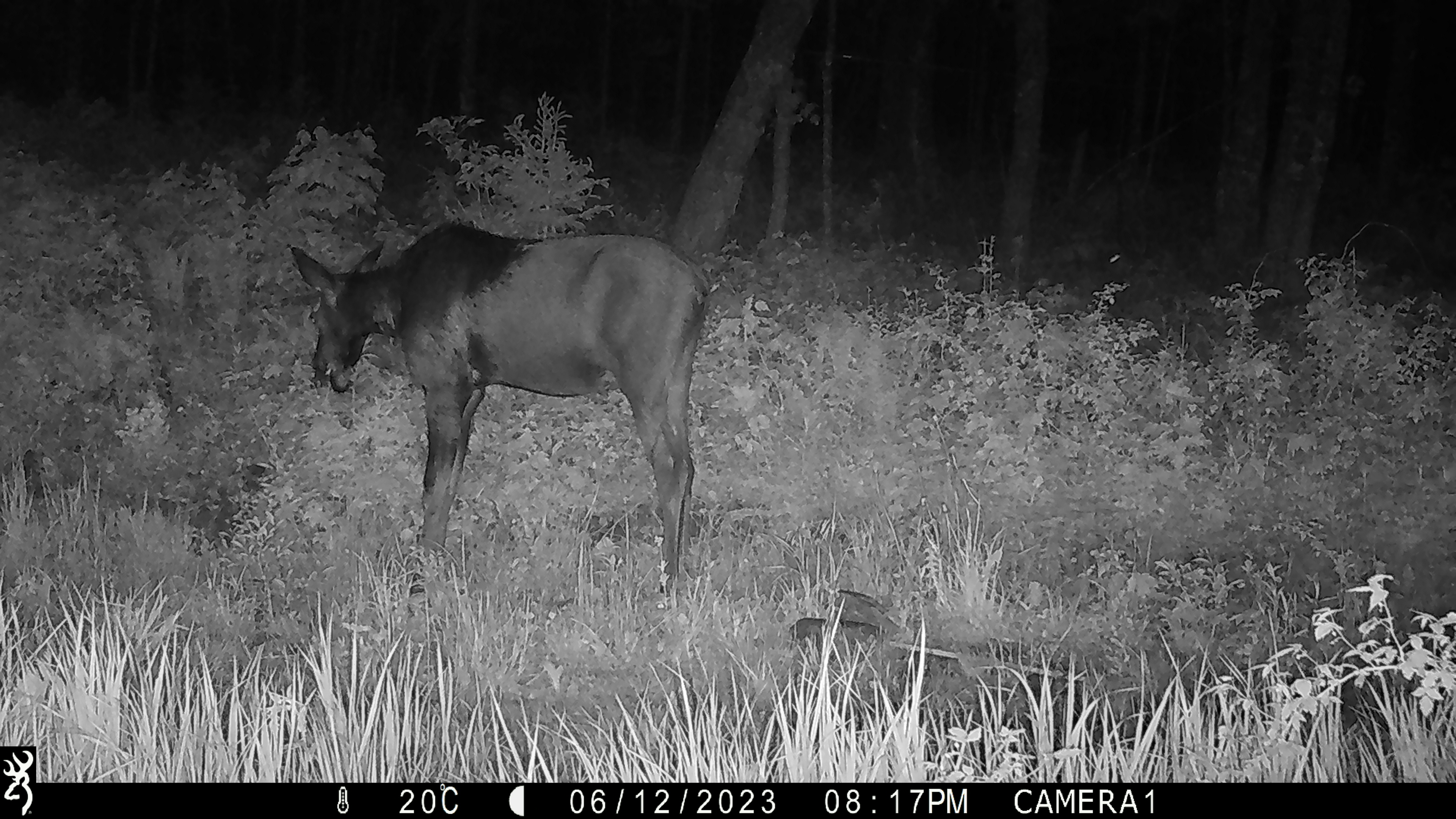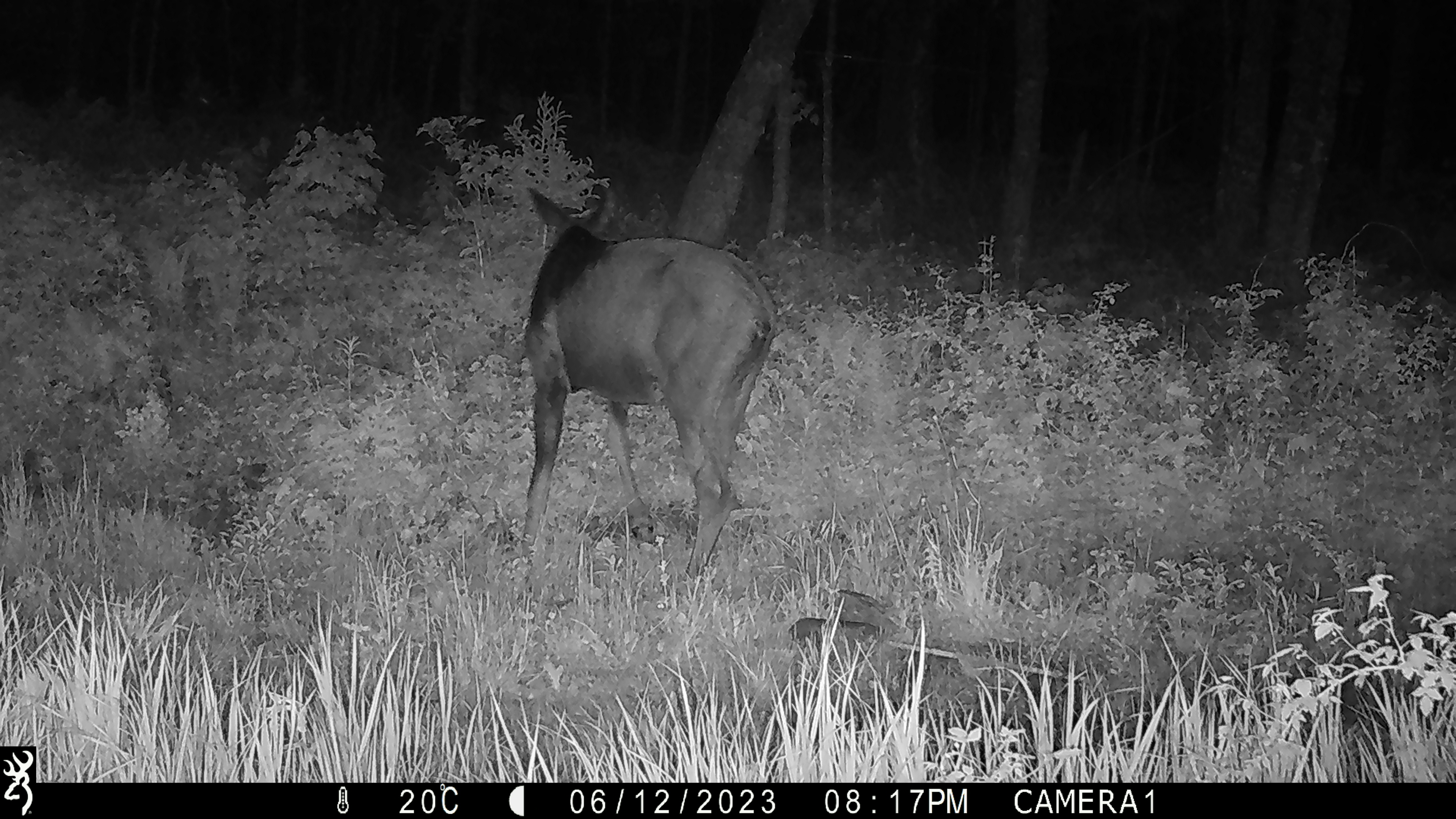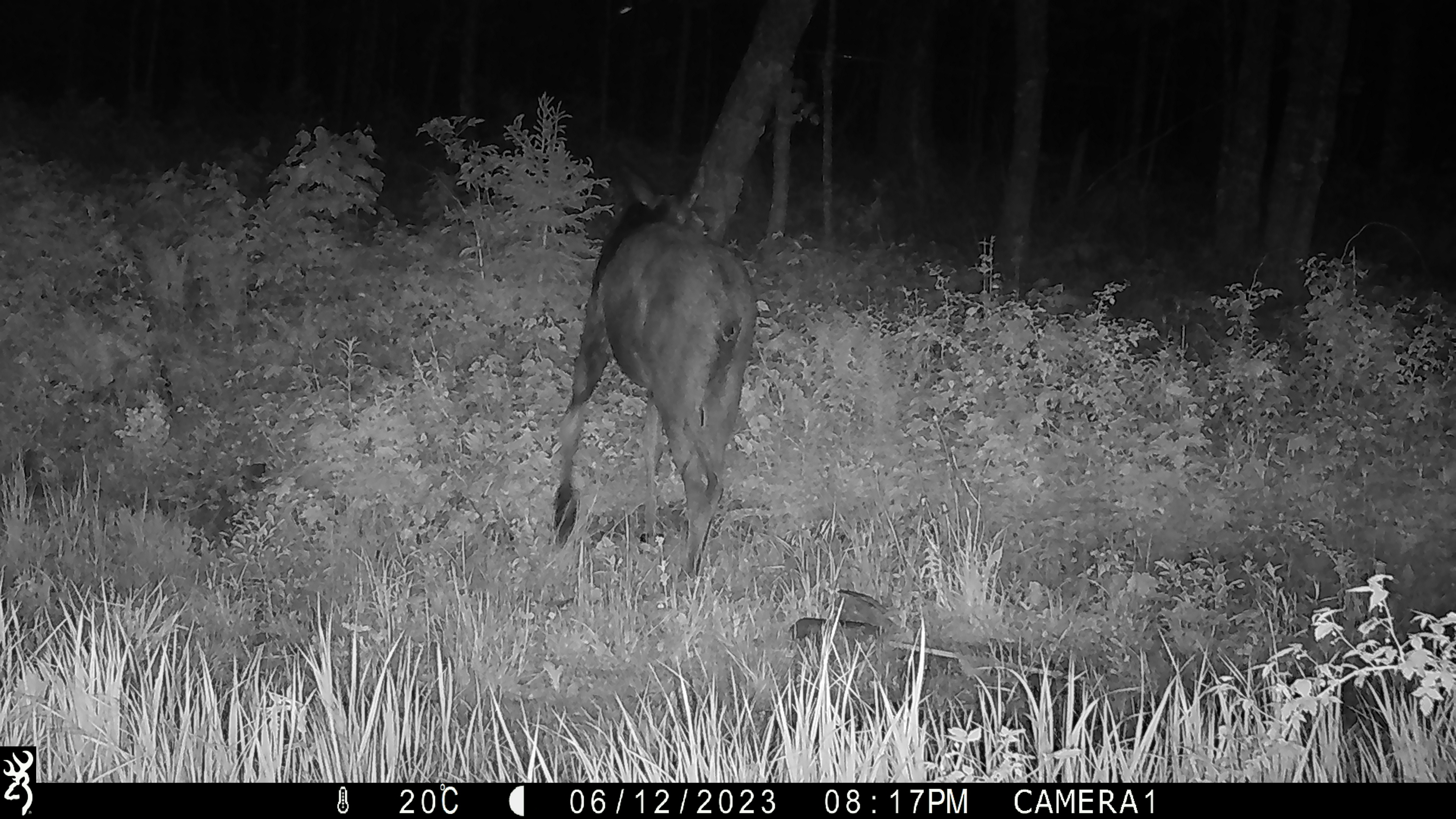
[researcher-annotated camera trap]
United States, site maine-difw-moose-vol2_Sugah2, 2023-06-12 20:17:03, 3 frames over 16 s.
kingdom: Animalia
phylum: Chordata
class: Mammalia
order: Artiodactyla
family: Cervidae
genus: Alces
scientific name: Alces alces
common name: moose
Moose (Alces alces).